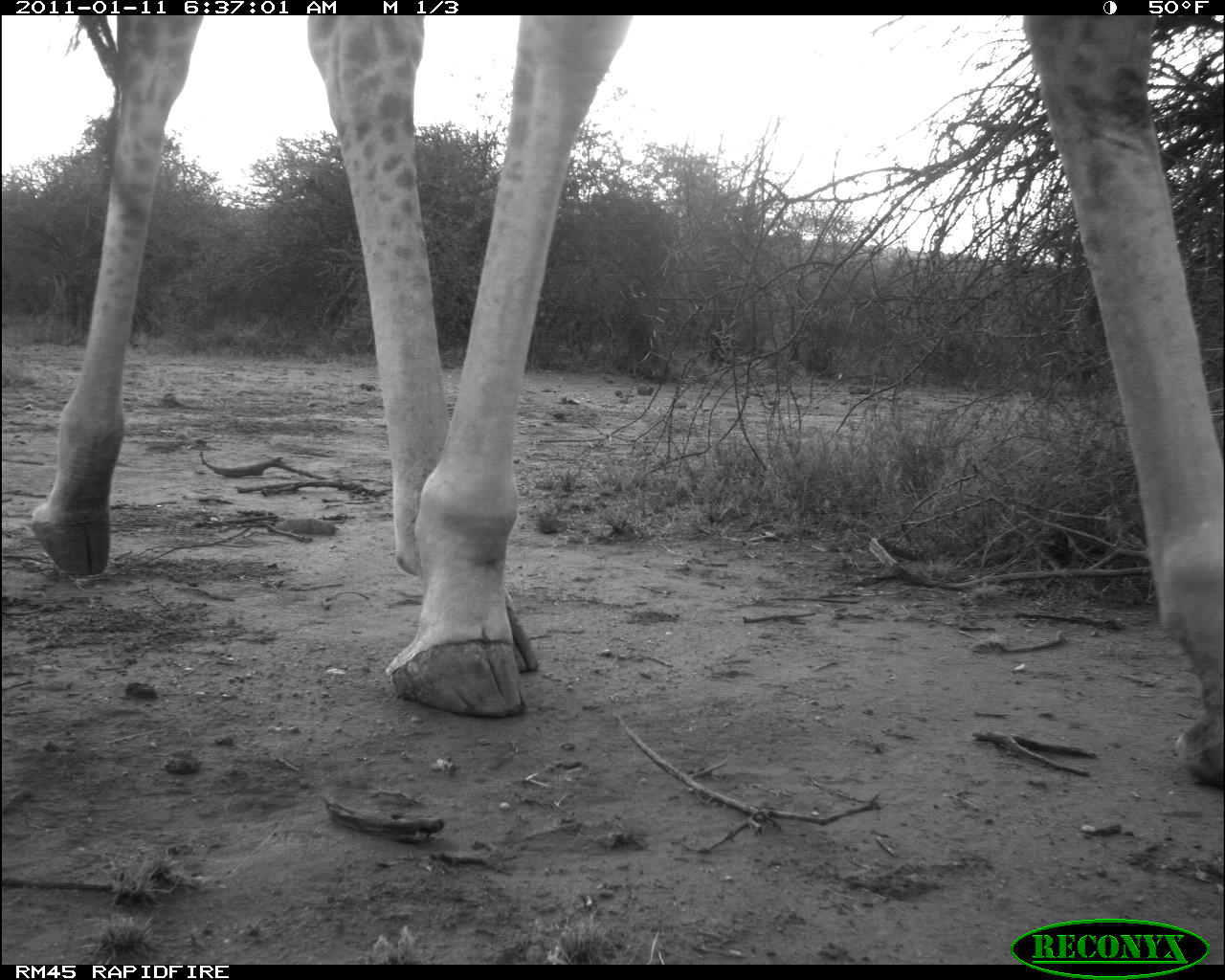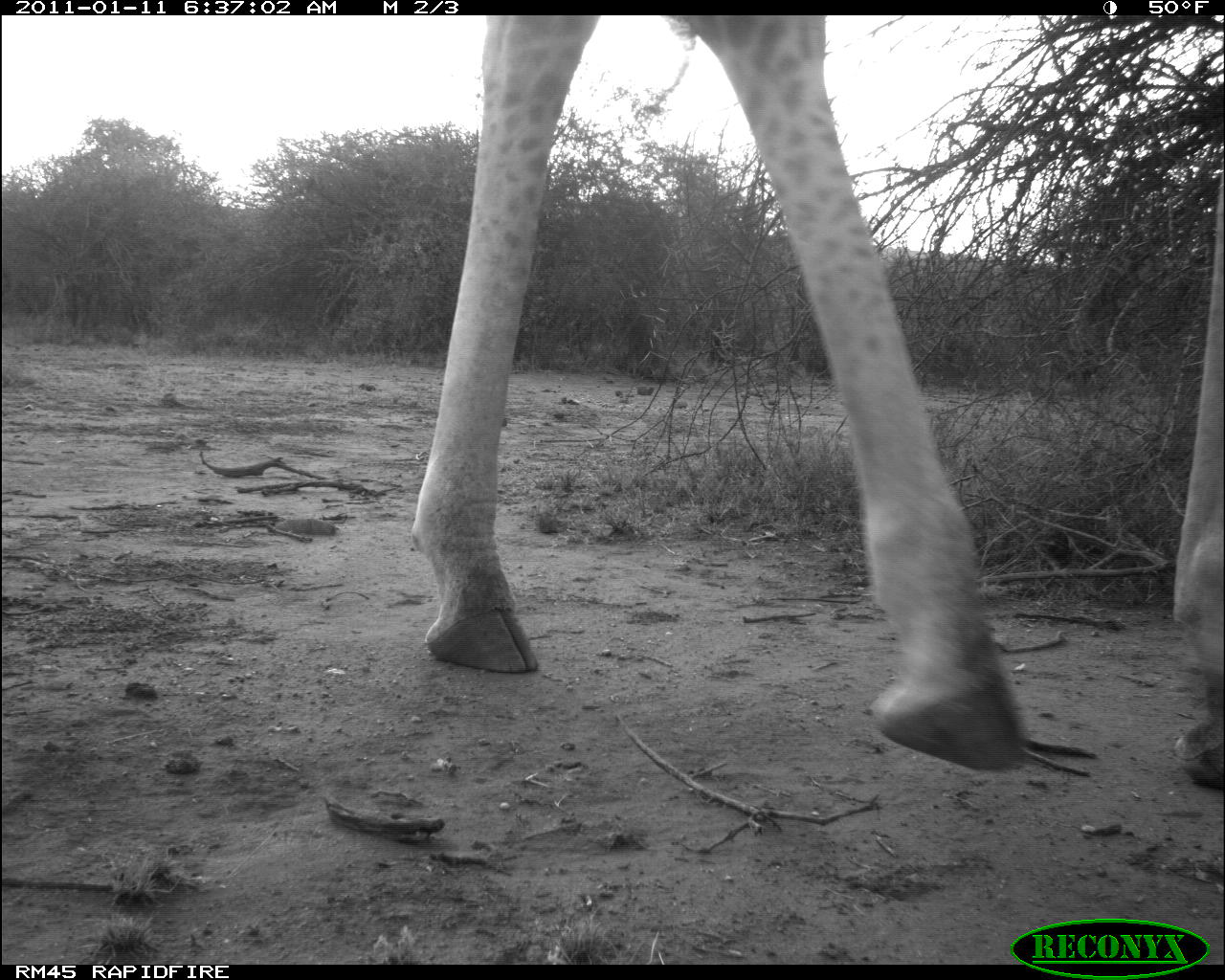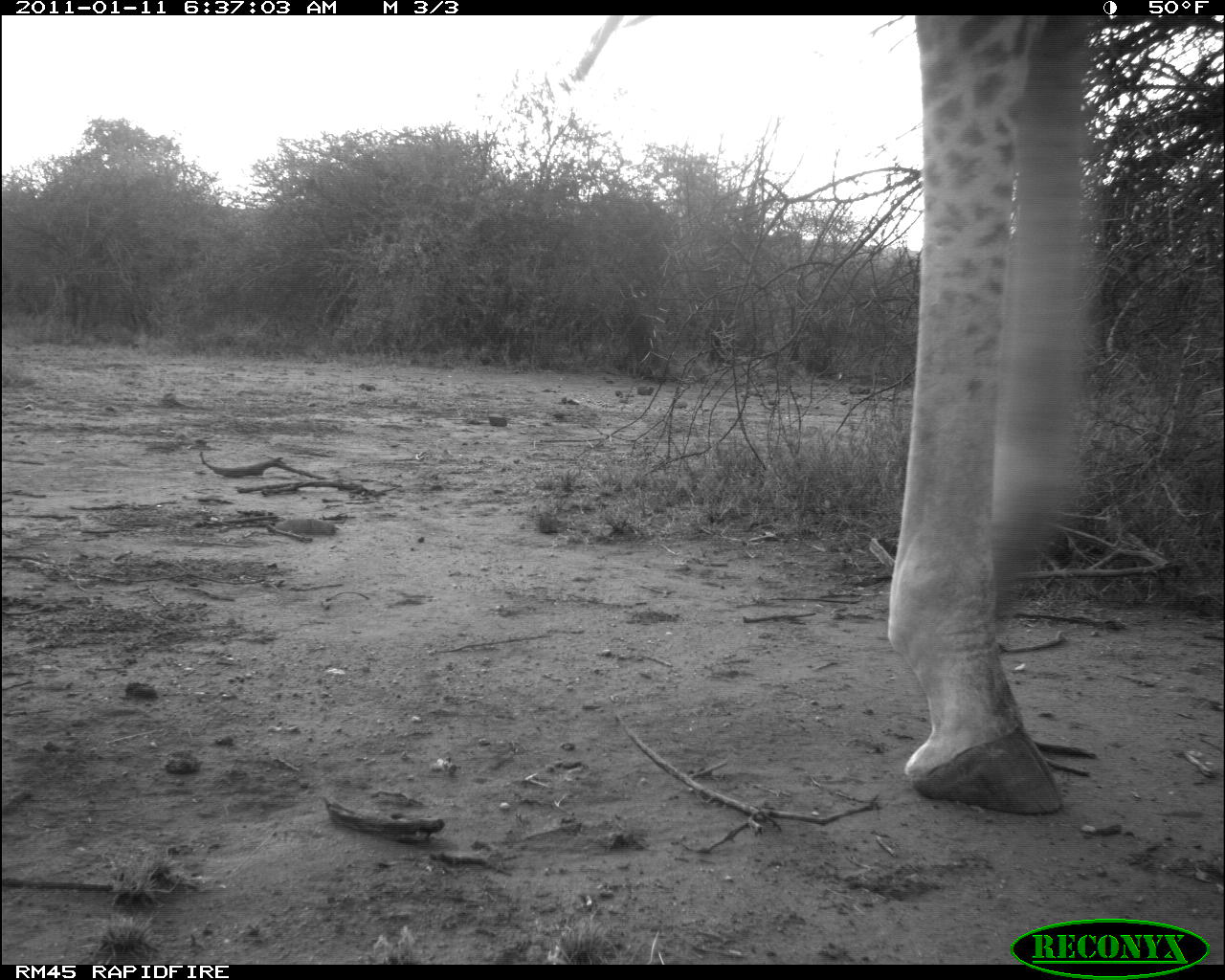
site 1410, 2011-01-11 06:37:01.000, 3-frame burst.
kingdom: Animalia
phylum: Chordata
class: Mammalia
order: Artiodactyla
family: Bovidae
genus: Madoqua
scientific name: Madoqua guentheri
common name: günther's dik-dik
Madoqua guentheri (günther's dik-dik), count 1.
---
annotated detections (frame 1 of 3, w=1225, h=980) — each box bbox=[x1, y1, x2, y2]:
madoqua guentheri: bbox=[29, 15, 1225, 789]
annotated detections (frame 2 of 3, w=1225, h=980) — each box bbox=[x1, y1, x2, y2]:
madoqua guentheri: bbox=[409, 16, 1221, 790]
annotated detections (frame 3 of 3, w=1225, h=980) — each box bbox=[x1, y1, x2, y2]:
madoqua guentheri: bbox=[884, 11, 1219, 815]